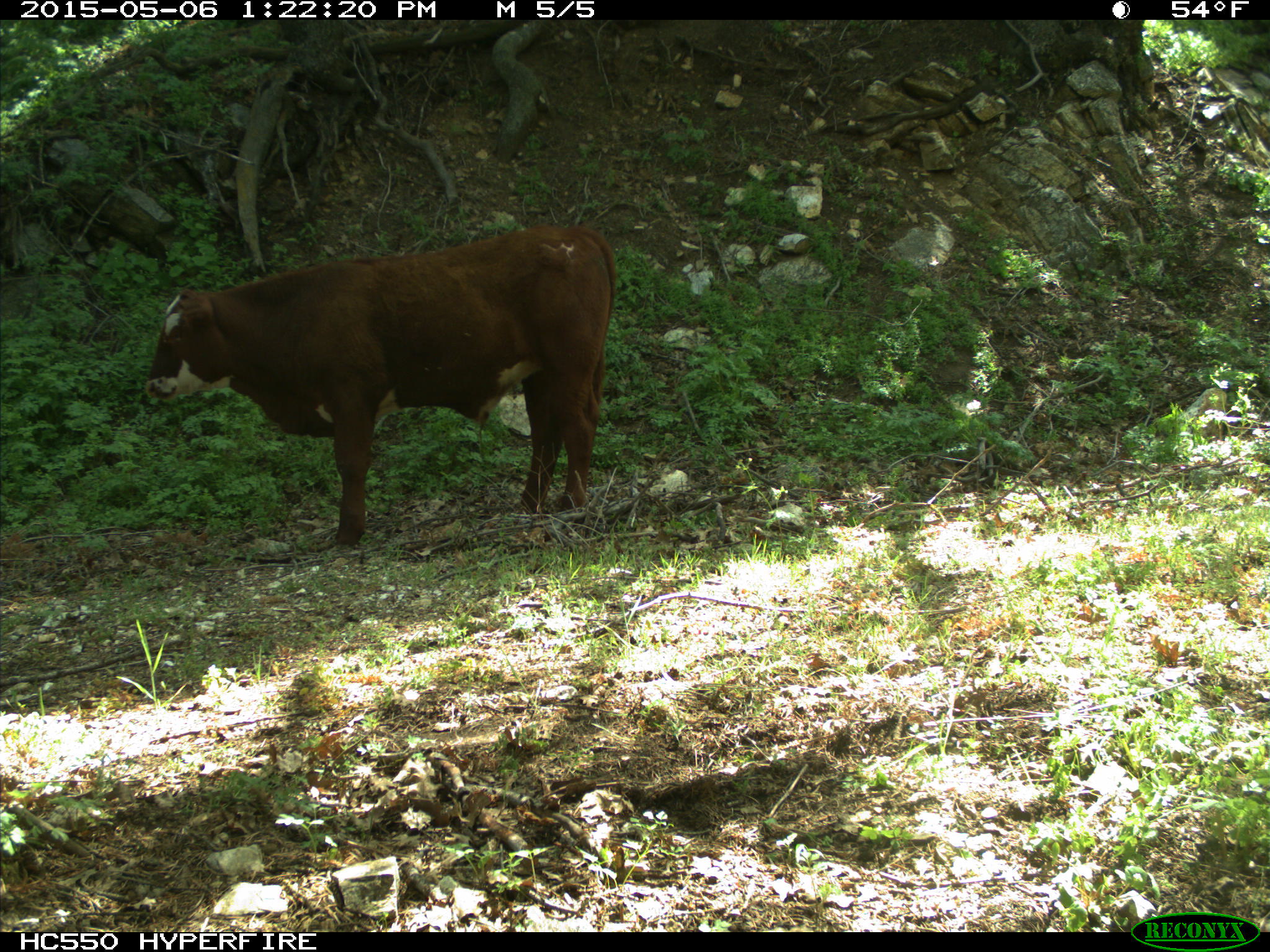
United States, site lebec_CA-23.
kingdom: Animalia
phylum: Chordata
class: Mammalia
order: Artiodactyla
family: Bovidae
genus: Bos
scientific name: Bos taurus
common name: domestic cow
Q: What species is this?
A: Bos taurus (domestic cow).